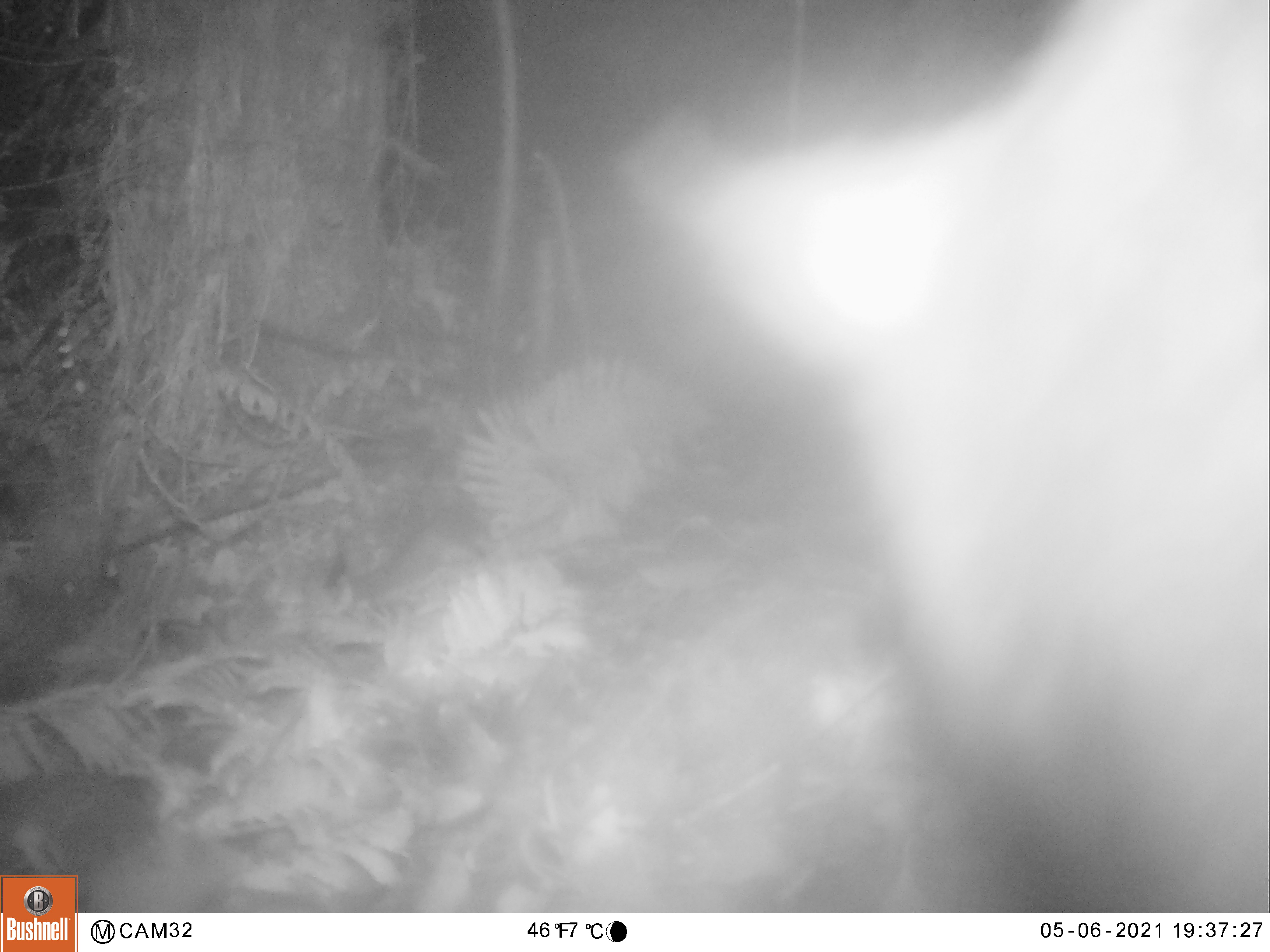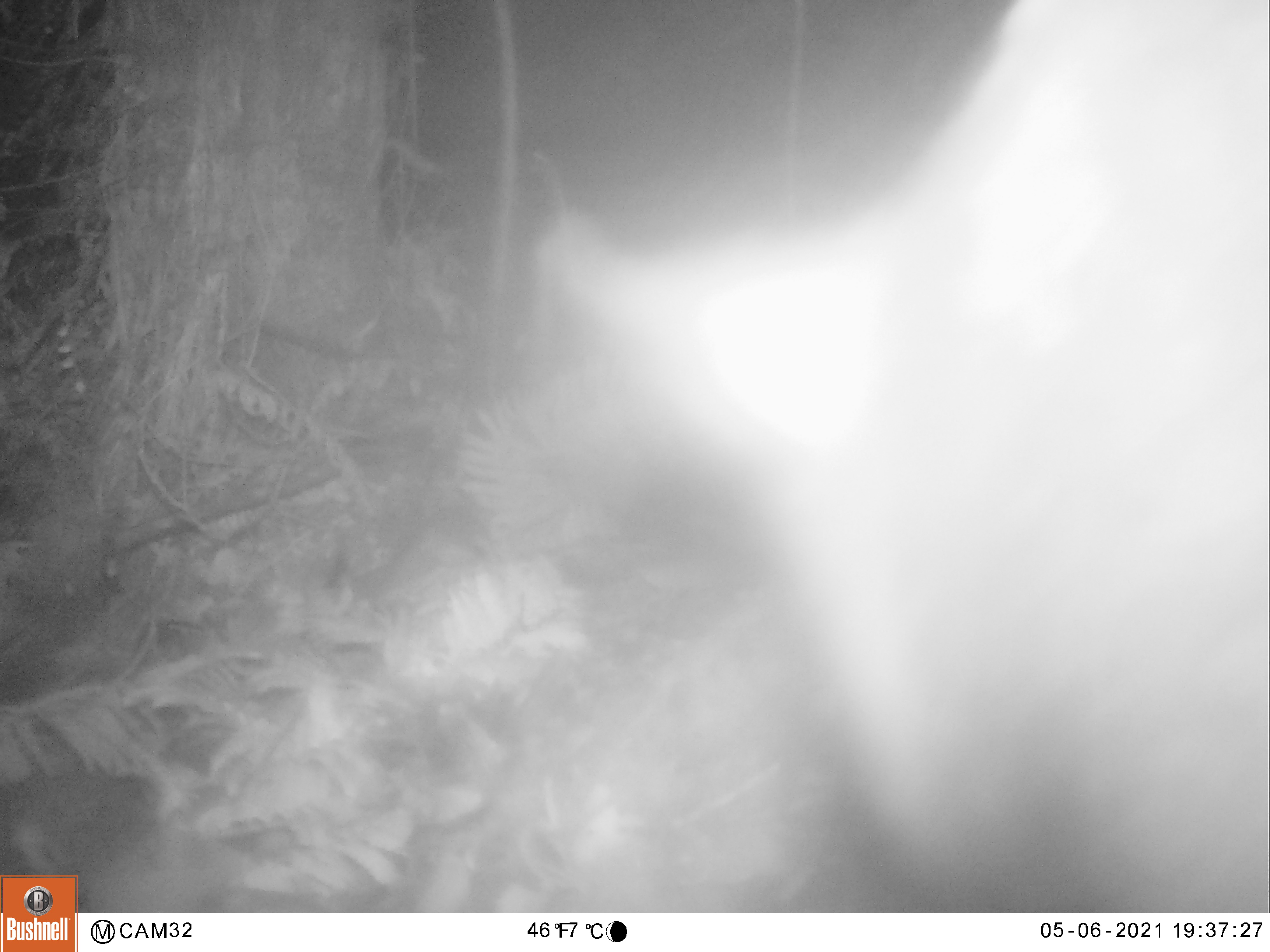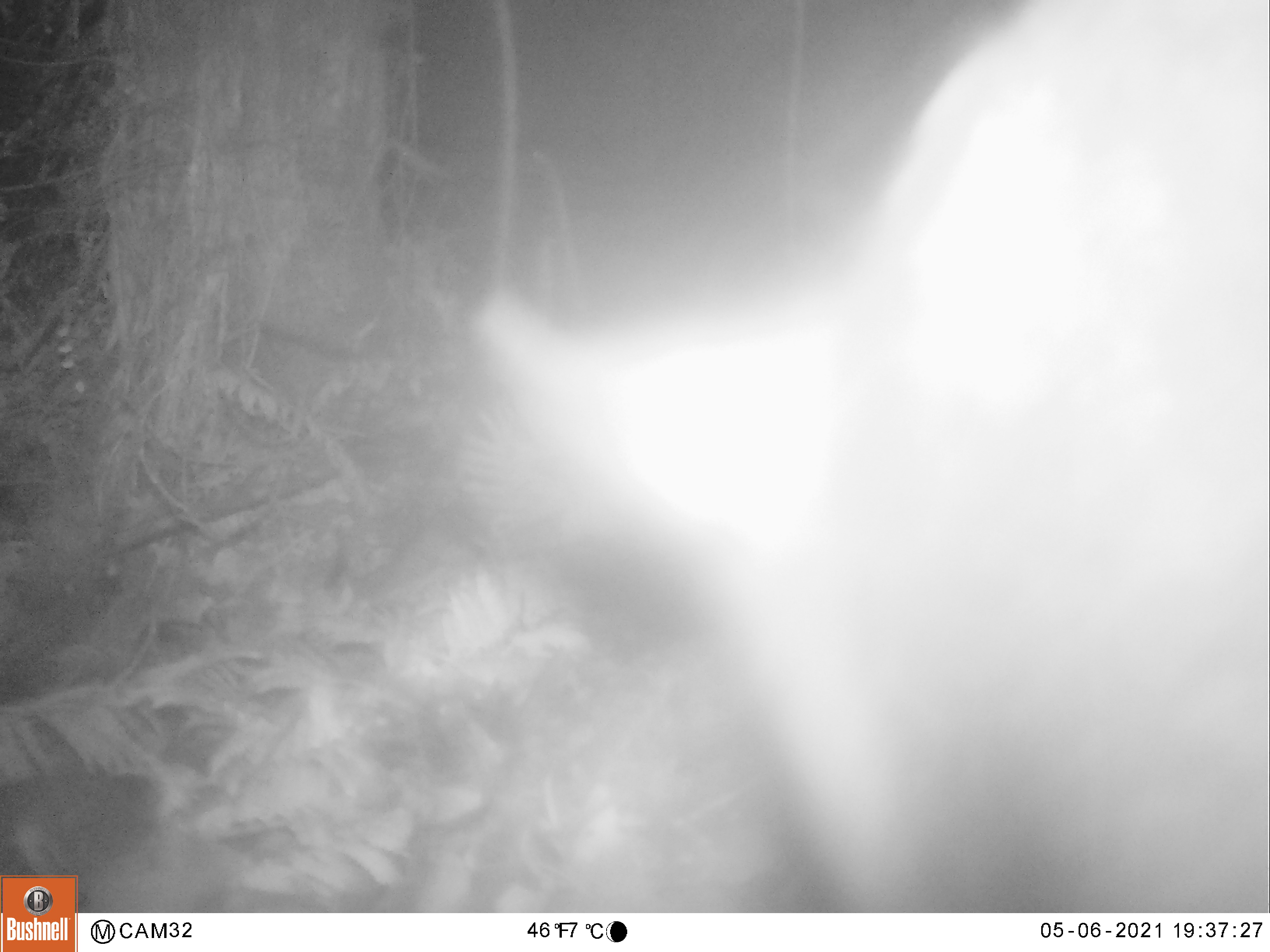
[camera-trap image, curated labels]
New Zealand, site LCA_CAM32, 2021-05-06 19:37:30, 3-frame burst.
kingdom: Animalia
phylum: Chordata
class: Mammalia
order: Diprotodontia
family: Phalangeridae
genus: Trichosurus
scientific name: Trichosurus vulpecula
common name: common brushtail possum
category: possum